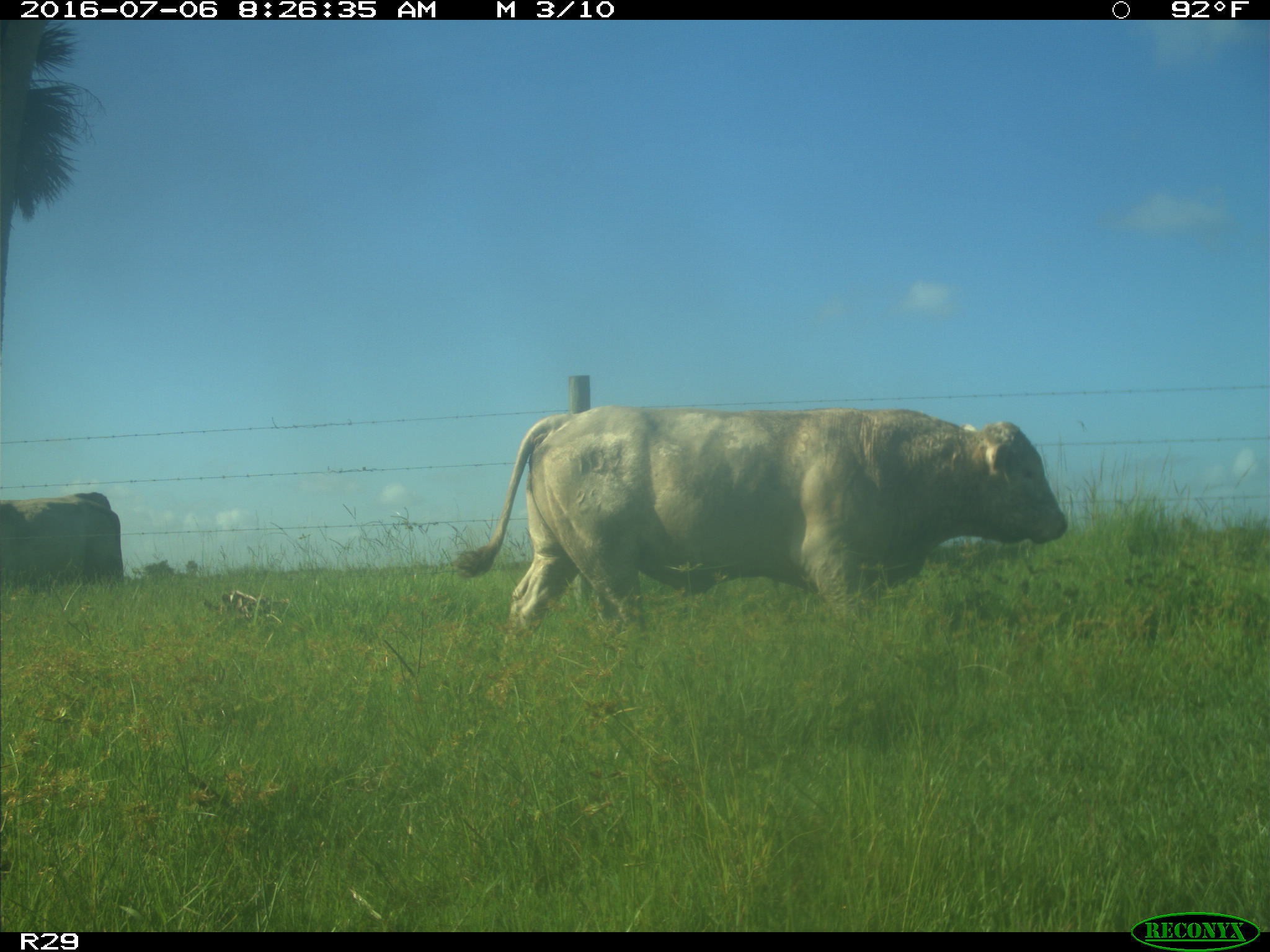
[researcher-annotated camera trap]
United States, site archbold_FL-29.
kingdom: Animalia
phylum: Chordata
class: Mammalia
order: Artiodactyla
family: Bovidae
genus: Bos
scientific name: Bos taurus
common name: domestic cow